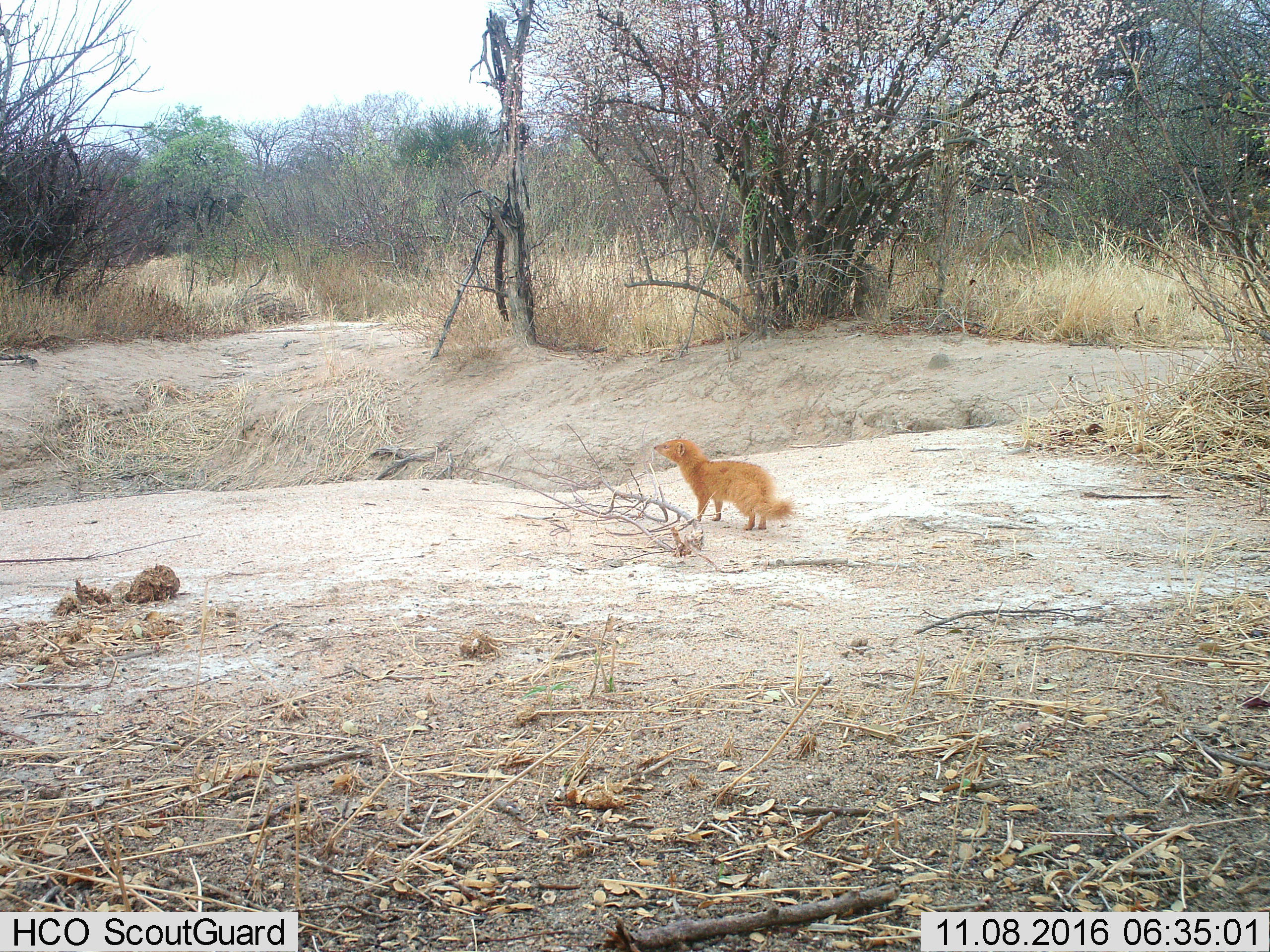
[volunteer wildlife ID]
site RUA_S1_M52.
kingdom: Animalia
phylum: Chordata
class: Mammalia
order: Carnivora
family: Herpestidae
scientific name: Herpestidae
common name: mongoose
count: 1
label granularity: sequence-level